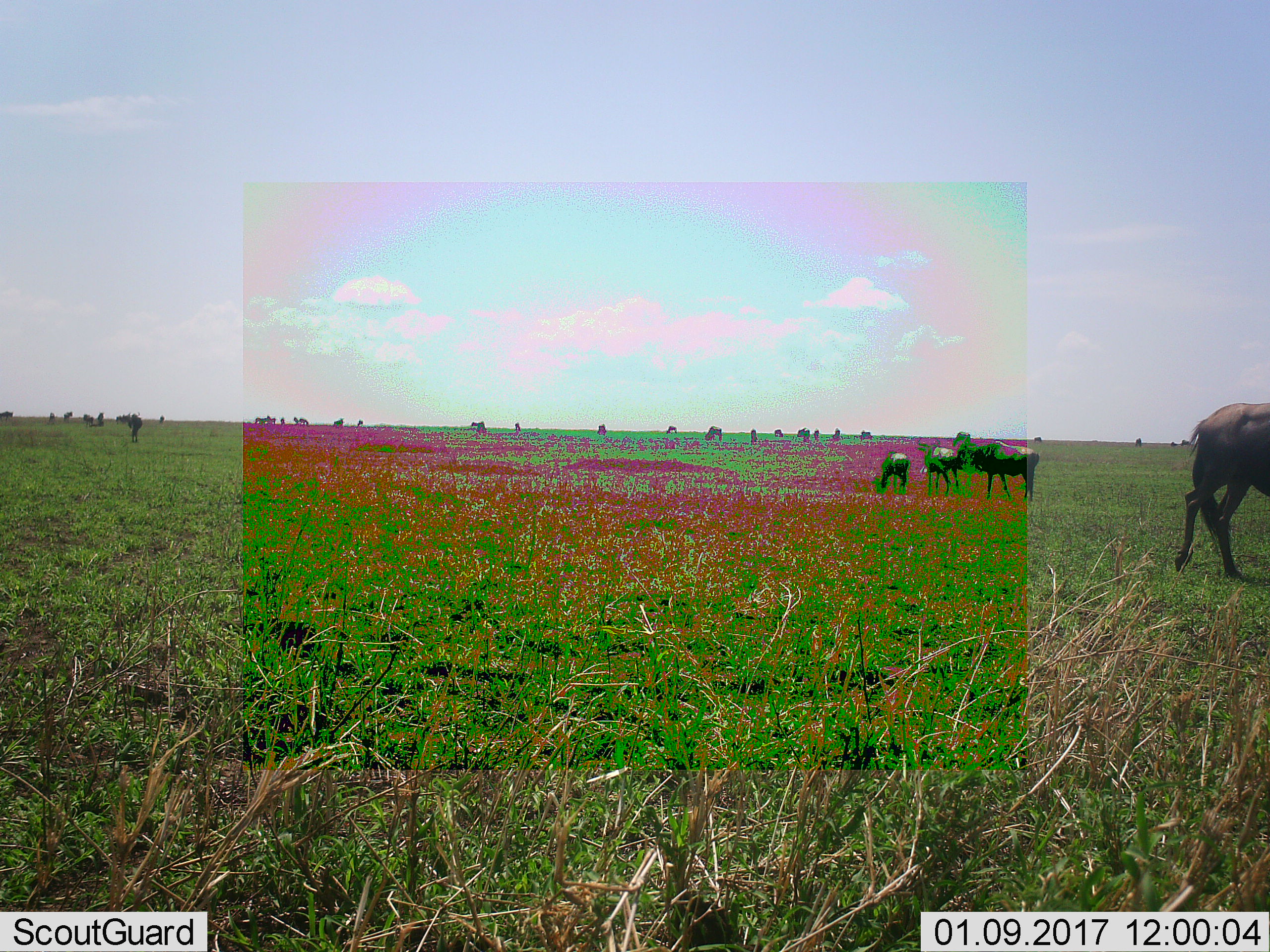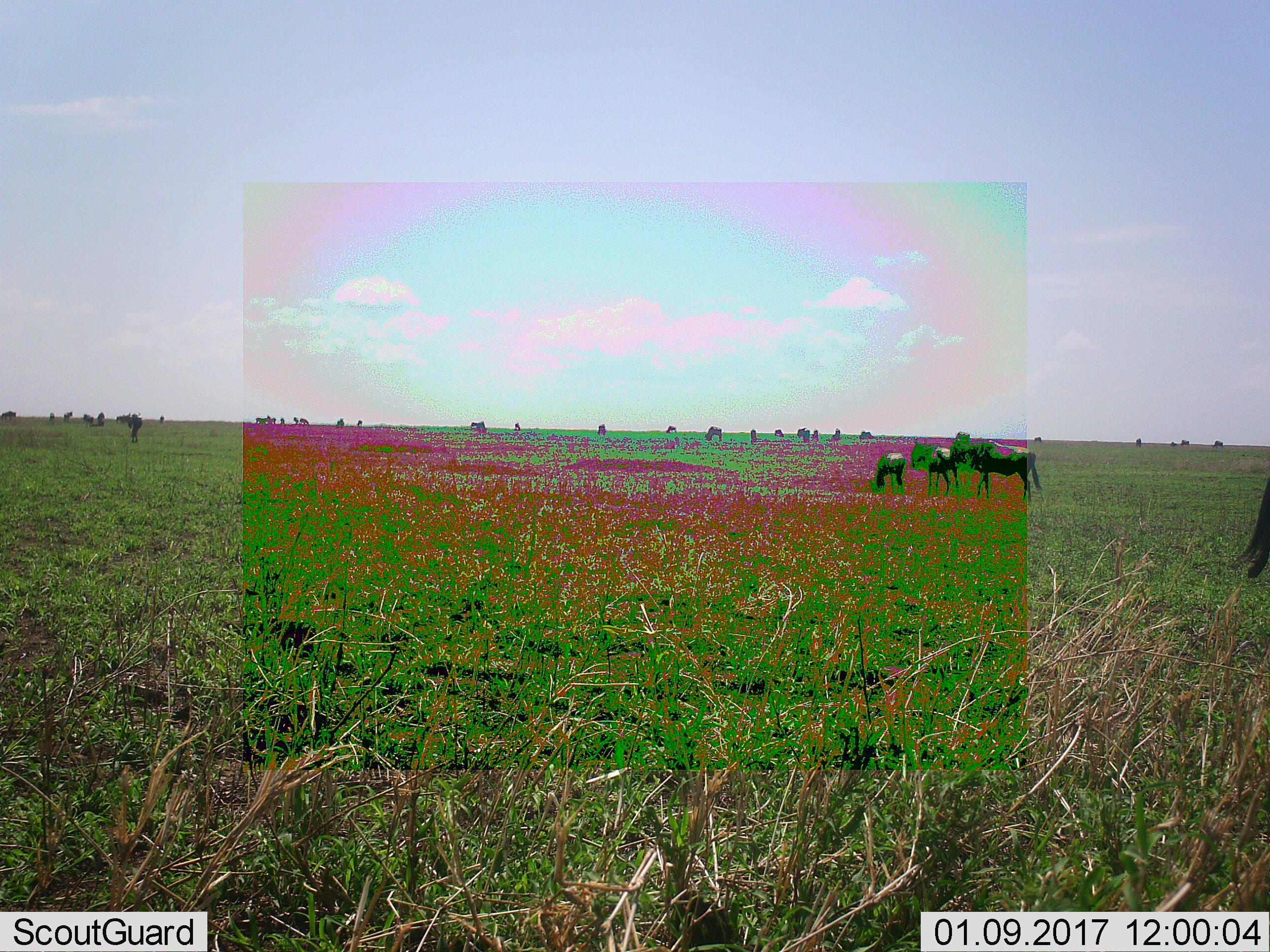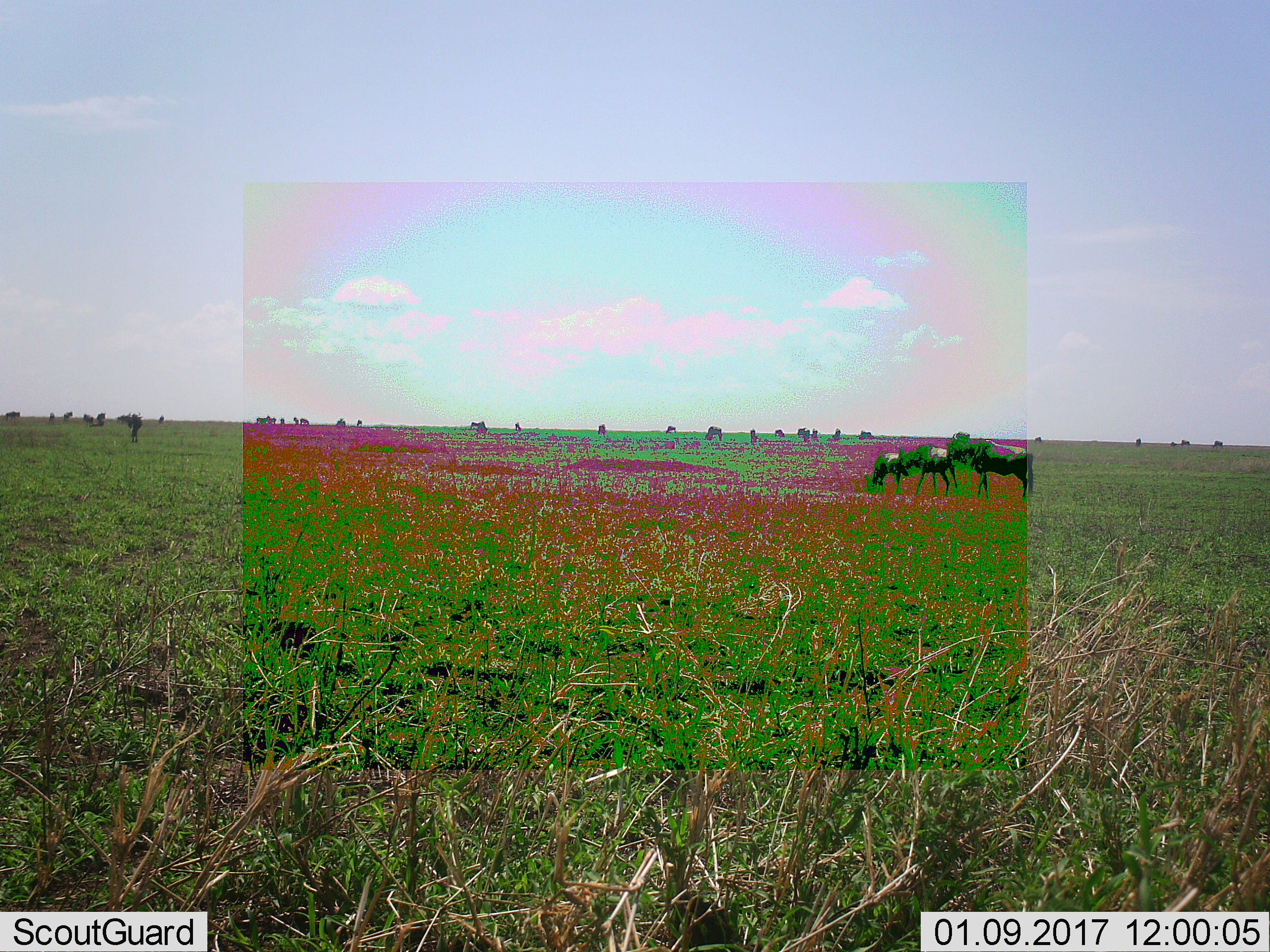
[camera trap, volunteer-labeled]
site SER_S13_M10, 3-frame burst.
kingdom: Animalia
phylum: Chordata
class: Mammalia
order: Artiodactyla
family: Bovidae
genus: Connochaetes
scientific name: Connochaetes taurinus taurinus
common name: blue wildebeest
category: wildebeestblue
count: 11-50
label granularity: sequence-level